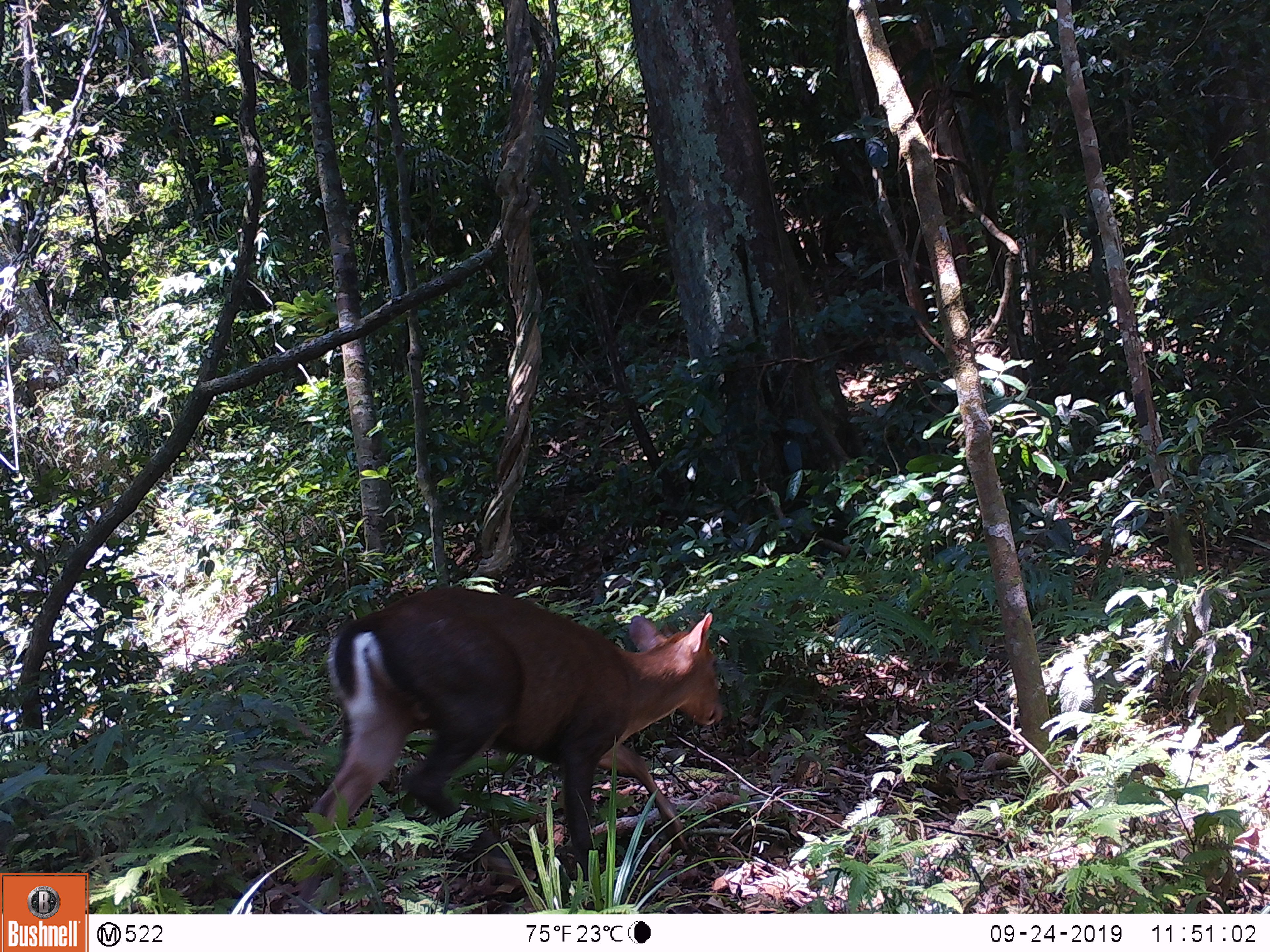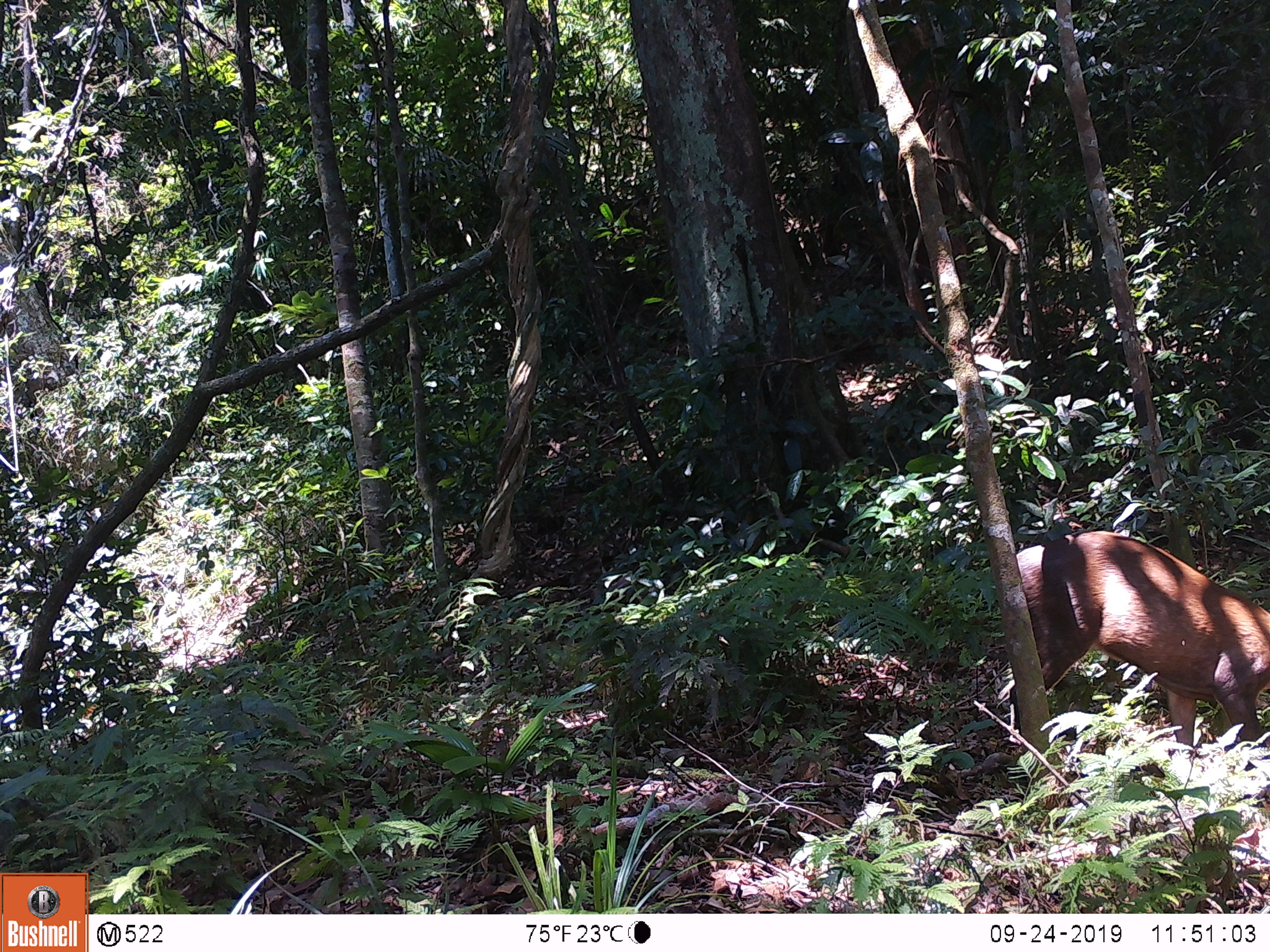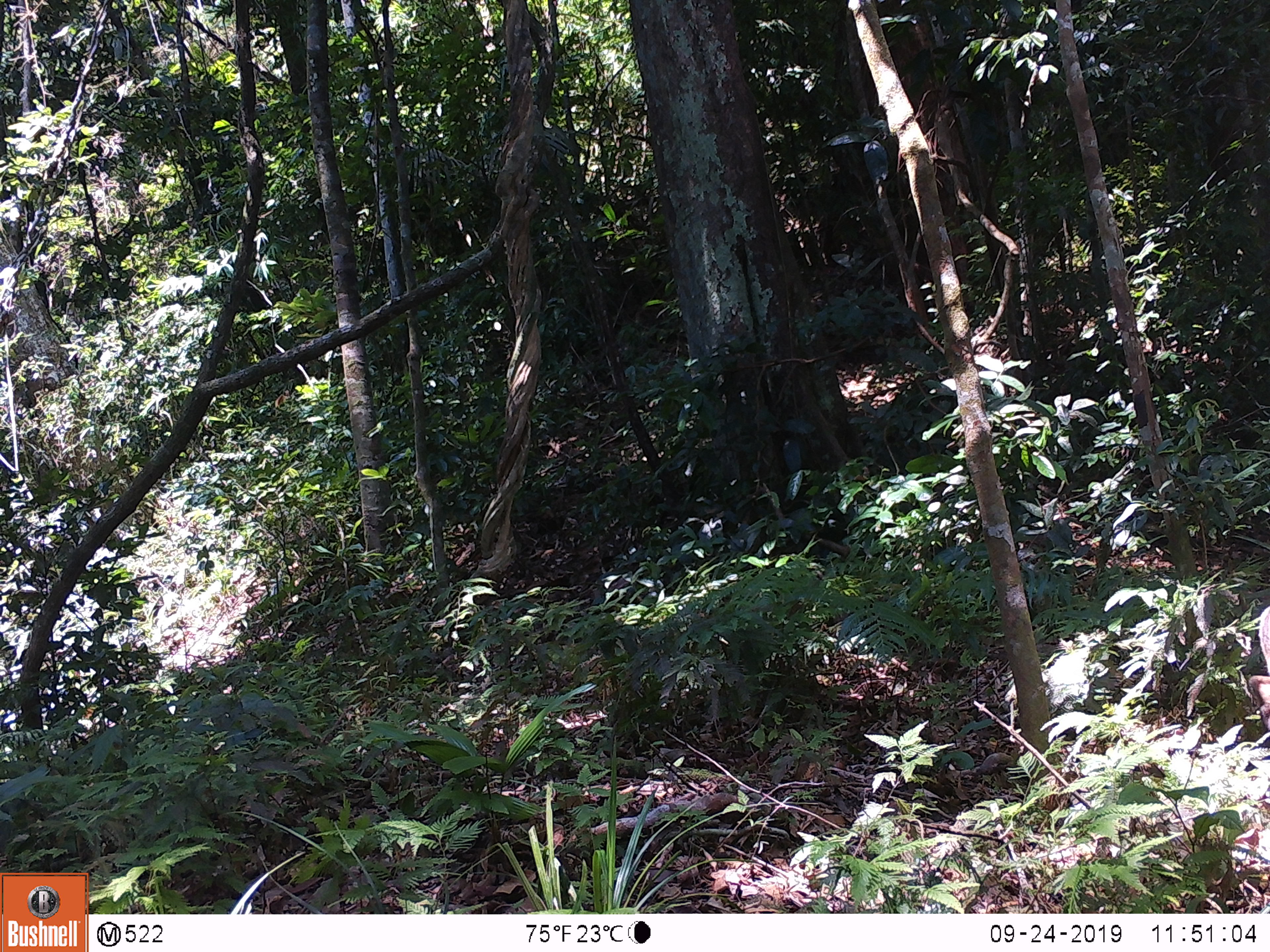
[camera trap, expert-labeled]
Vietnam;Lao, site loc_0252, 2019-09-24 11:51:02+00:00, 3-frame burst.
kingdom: Animalia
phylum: Chordata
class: Mammalia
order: Artiodactyla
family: Cervidae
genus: Muntiacus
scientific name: Muntiacus rooseveltorum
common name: roosevelt's muntjac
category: roosevelts muntjac group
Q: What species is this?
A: Roosevelts muntjac group (roosevelt's muntjac) (Muntiacus rooseveltorum).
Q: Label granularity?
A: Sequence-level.